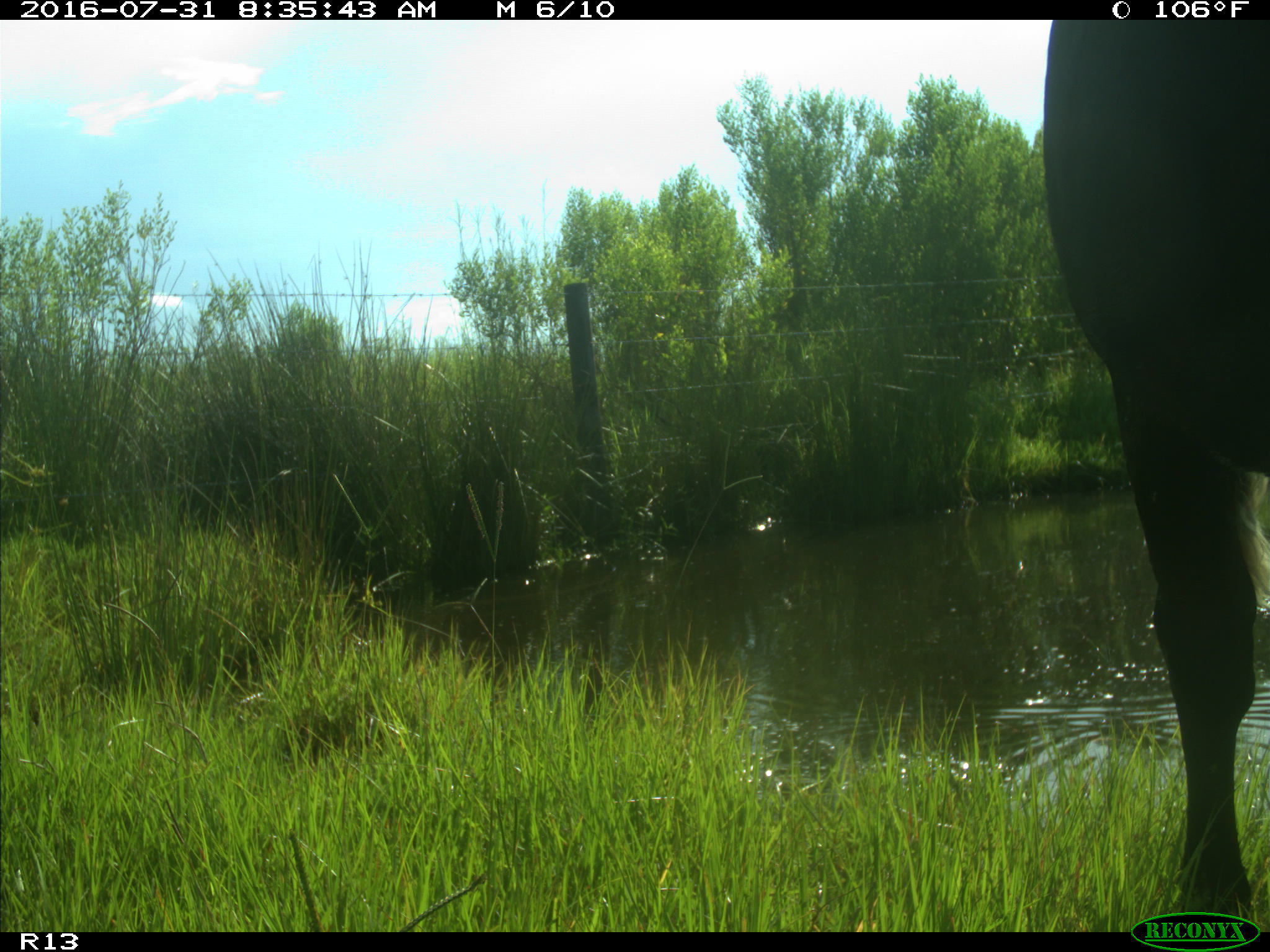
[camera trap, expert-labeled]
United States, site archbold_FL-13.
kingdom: Animalia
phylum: Chordata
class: Mammalia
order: Artiodactyla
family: Bovidae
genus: Bos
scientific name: Bos taurus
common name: domestic cow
Bos taurus (domestic cow).